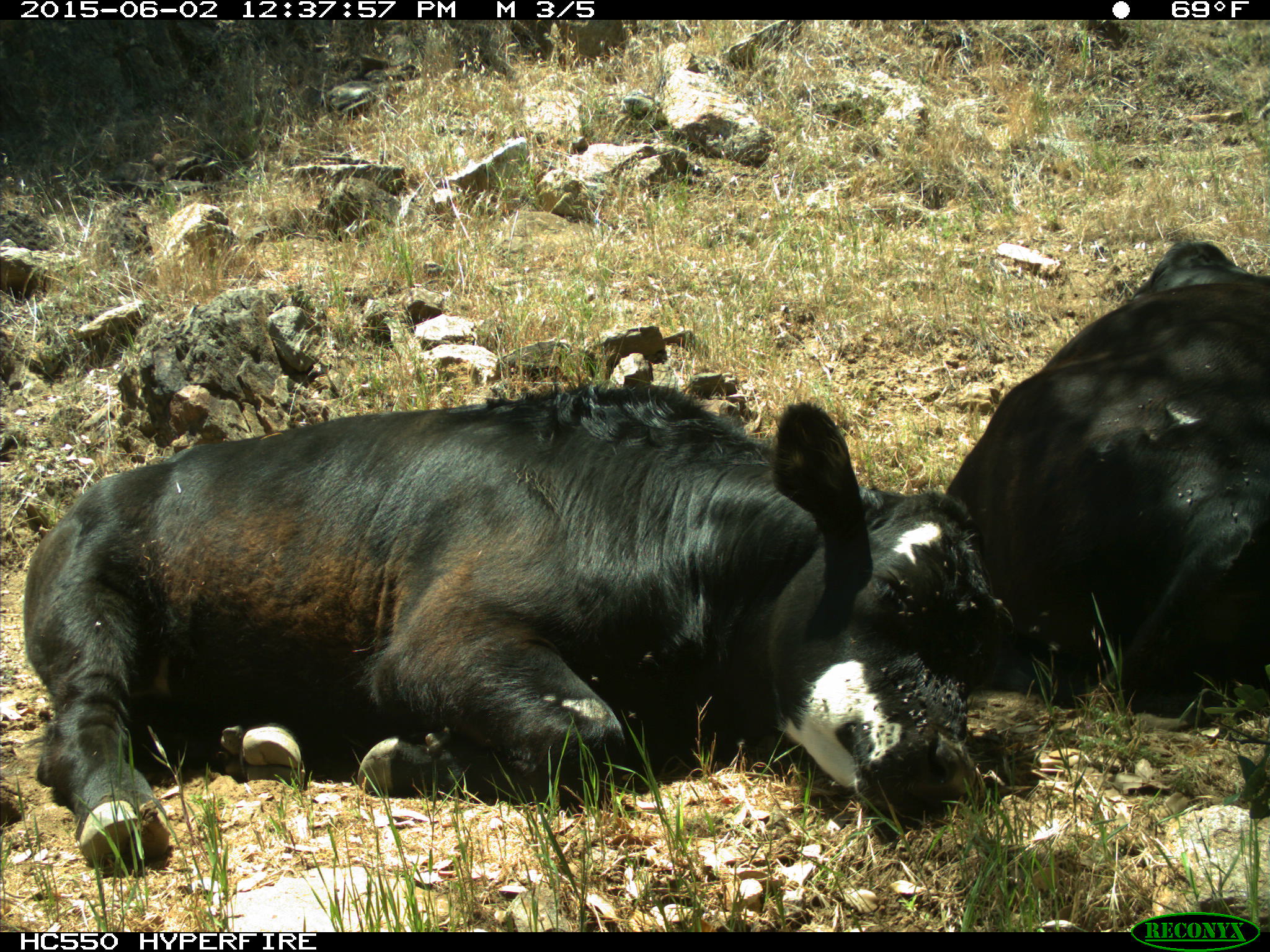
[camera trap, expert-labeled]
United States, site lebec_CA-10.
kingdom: Animalia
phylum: Chordata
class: Mammalia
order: Artiodactyla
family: Bovidae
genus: Bos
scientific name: Bos taurus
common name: domestic cow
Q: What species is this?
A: Bos taurus (domestic cow).